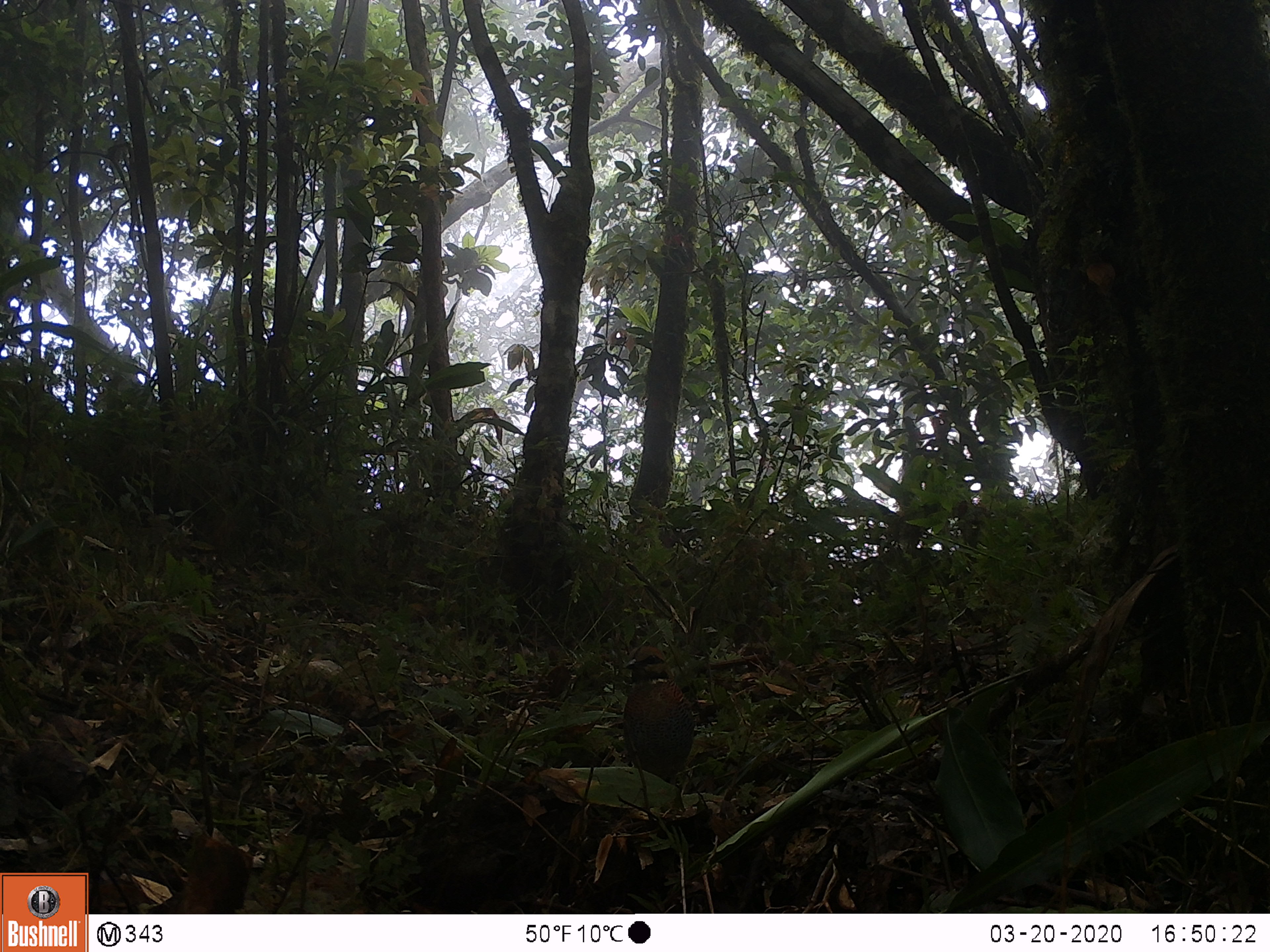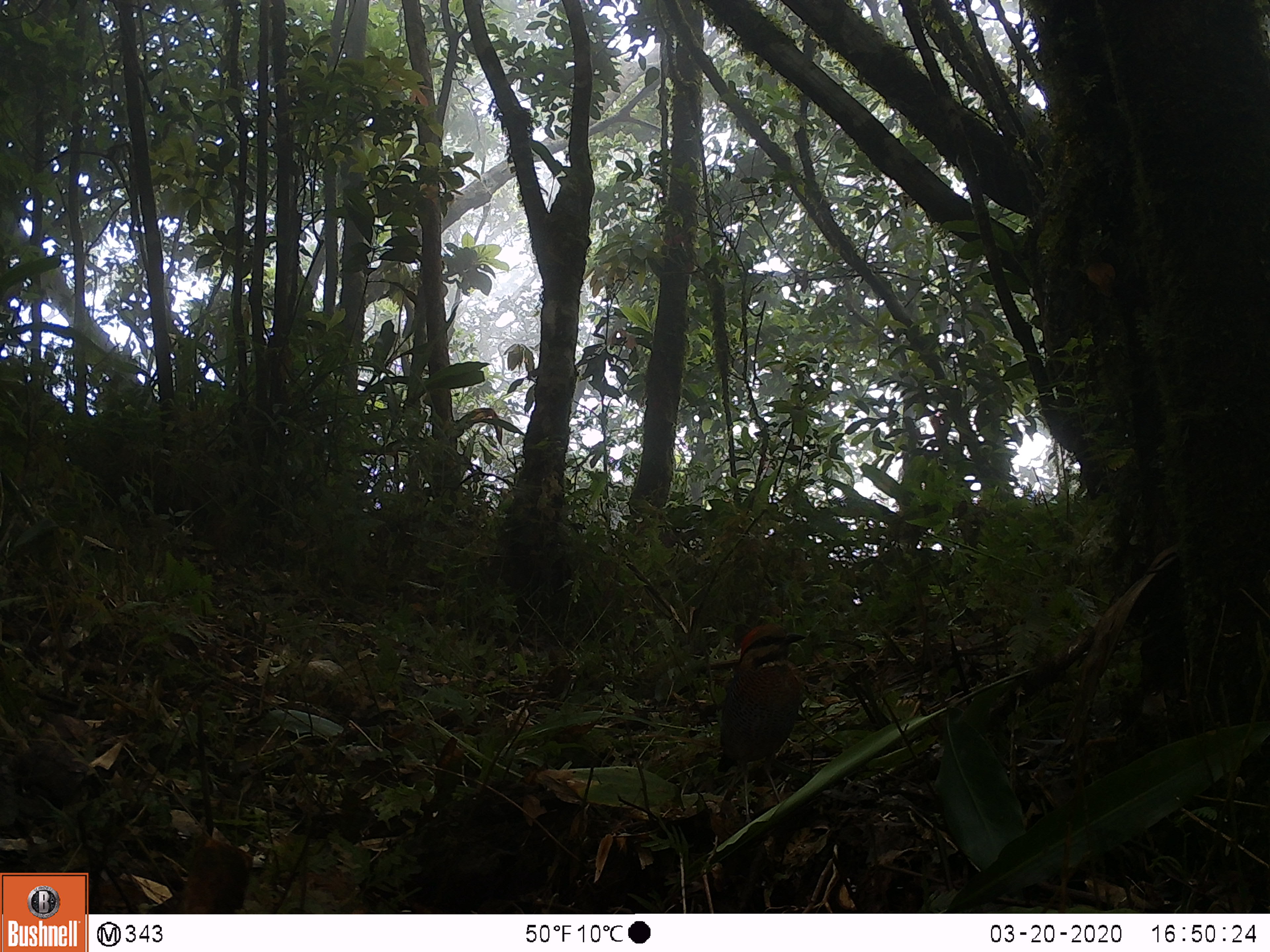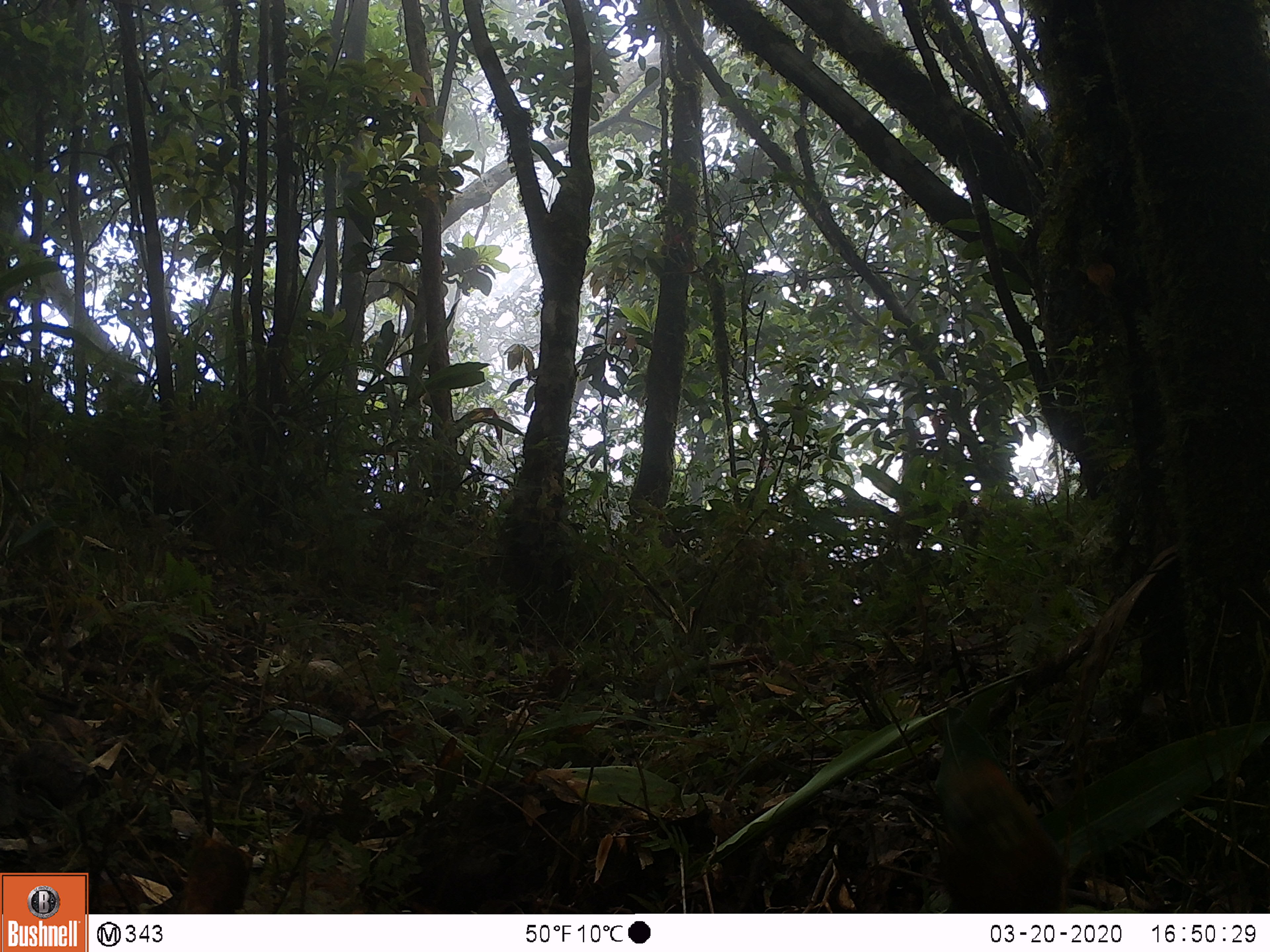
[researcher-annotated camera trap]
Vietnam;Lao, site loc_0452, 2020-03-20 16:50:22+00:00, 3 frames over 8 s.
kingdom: Animalia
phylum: Chordata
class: Aves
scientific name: Aves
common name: bird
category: unidentified bird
Unidentified bird (bird) (Aves). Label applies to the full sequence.